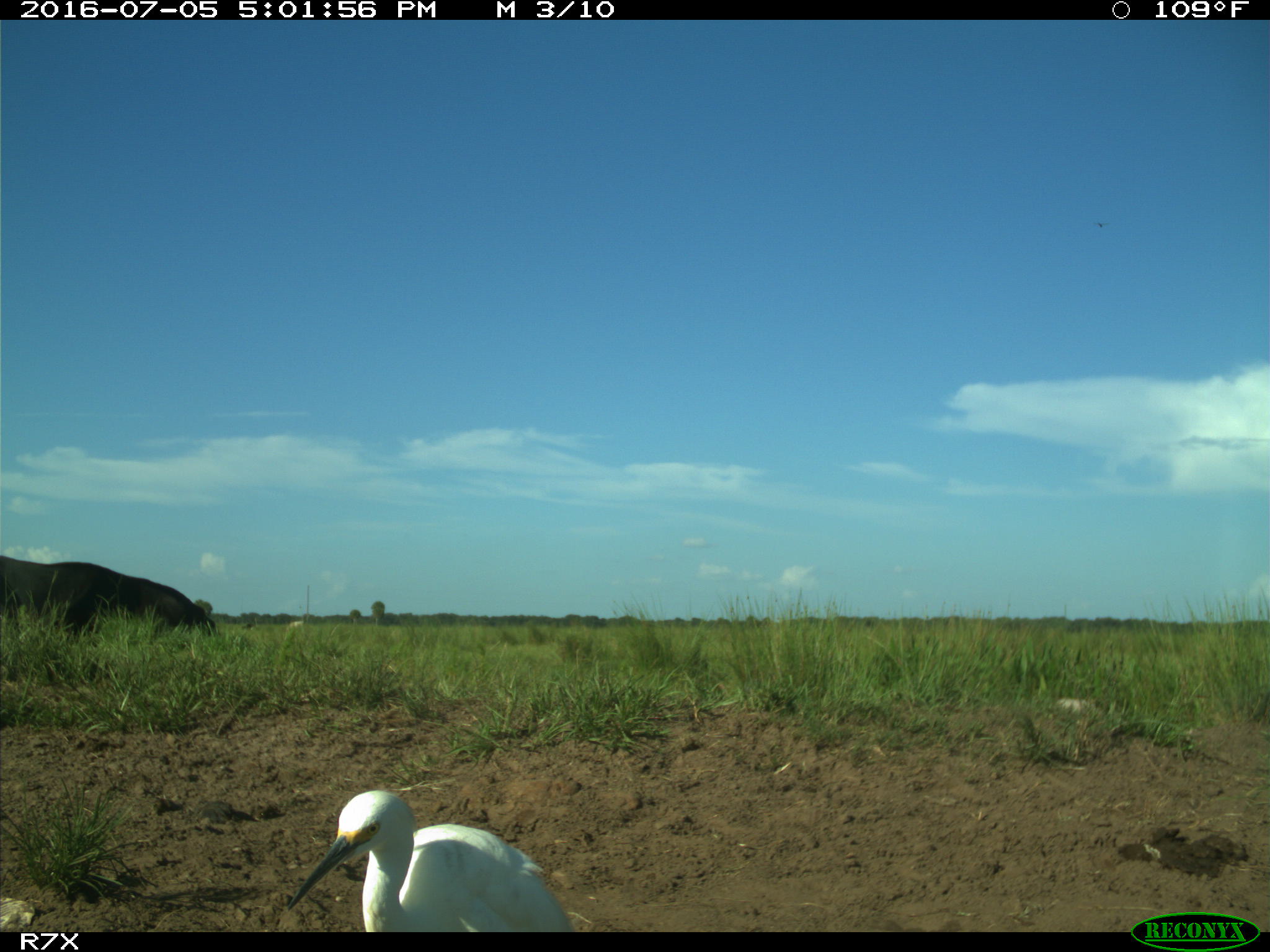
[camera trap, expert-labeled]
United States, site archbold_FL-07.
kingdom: Animalia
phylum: Chordata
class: Mammalia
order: Artiodactyla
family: Bovidae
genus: Bos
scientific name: Bos taurus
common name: domestic cow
Bos taurus (domestic cow).